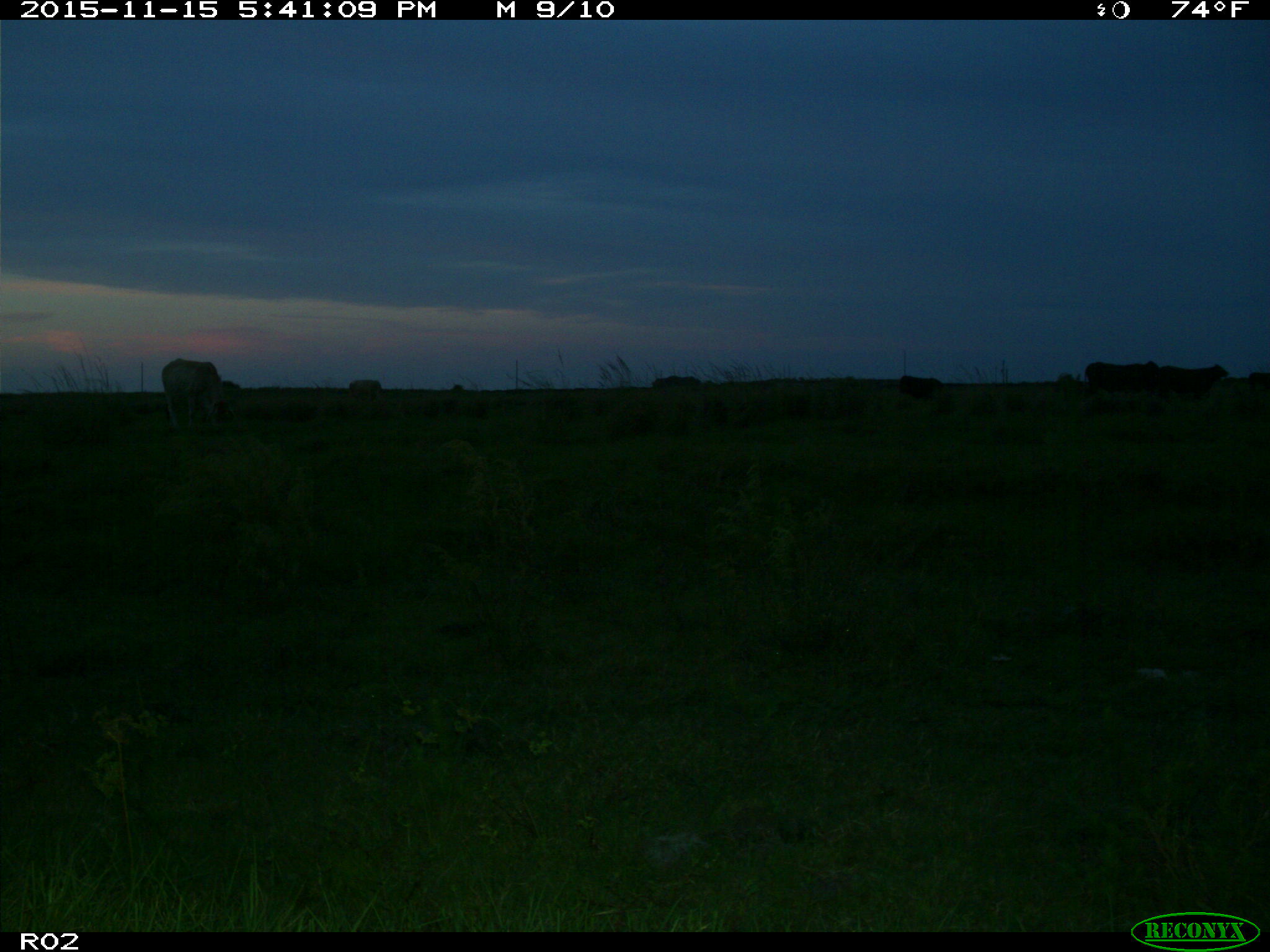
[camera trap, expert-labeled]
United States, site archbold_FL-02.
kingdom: Animalia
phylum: Chordata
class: Mammalia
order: Artiodactyla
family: Bovidae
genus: Bos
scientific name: Bos taurus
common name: domestic cow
Bos taurus (domestic cow).